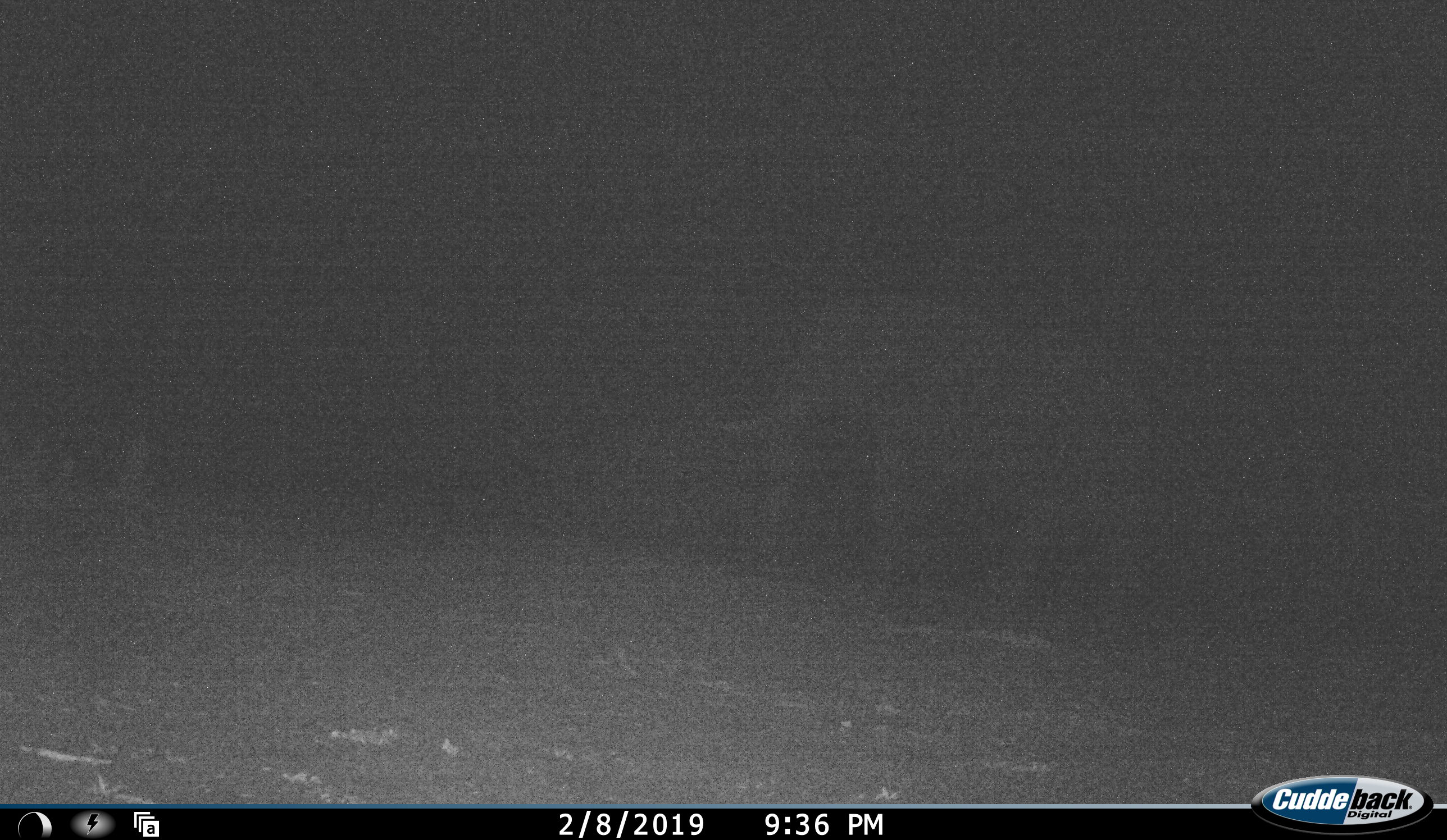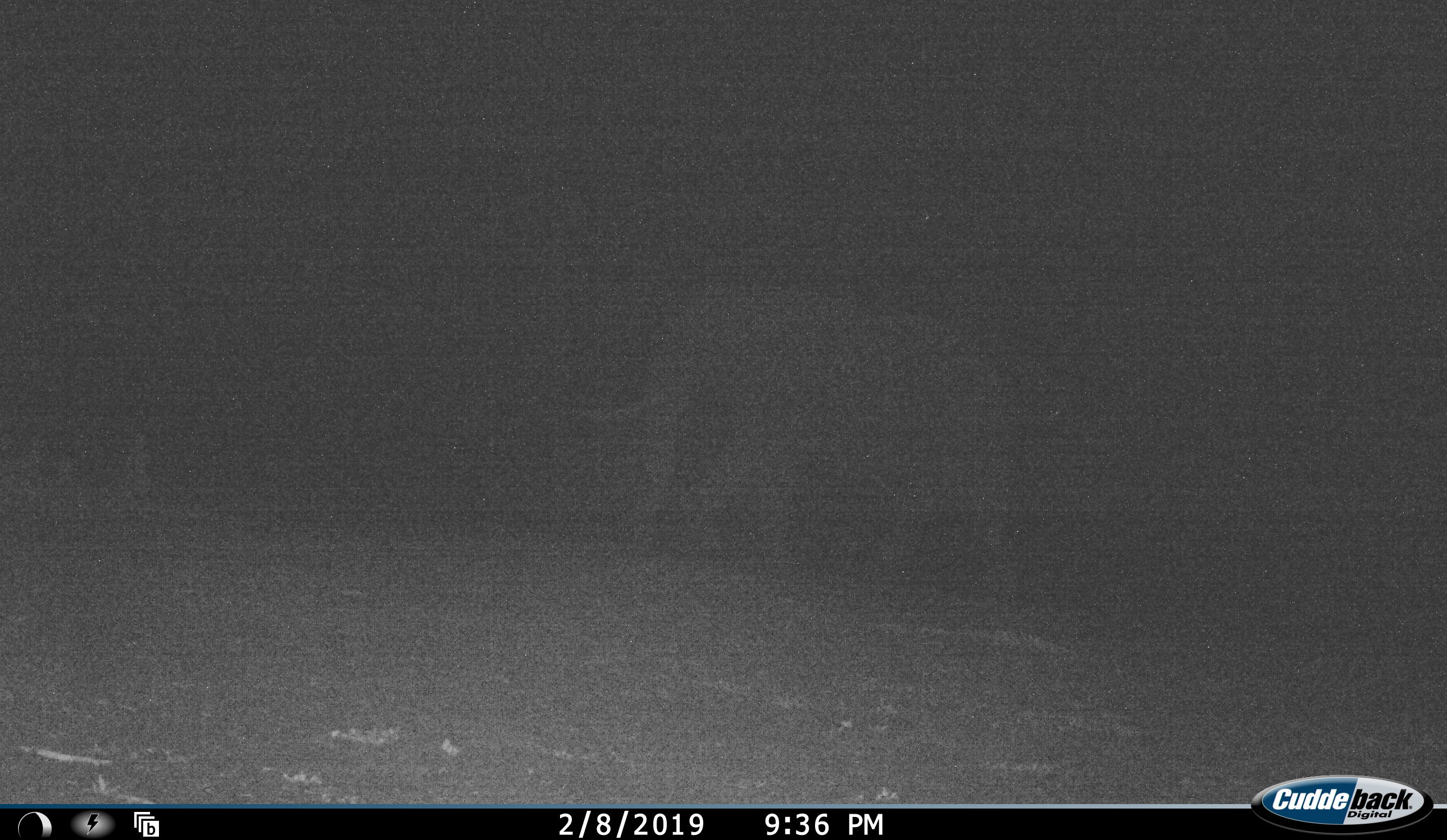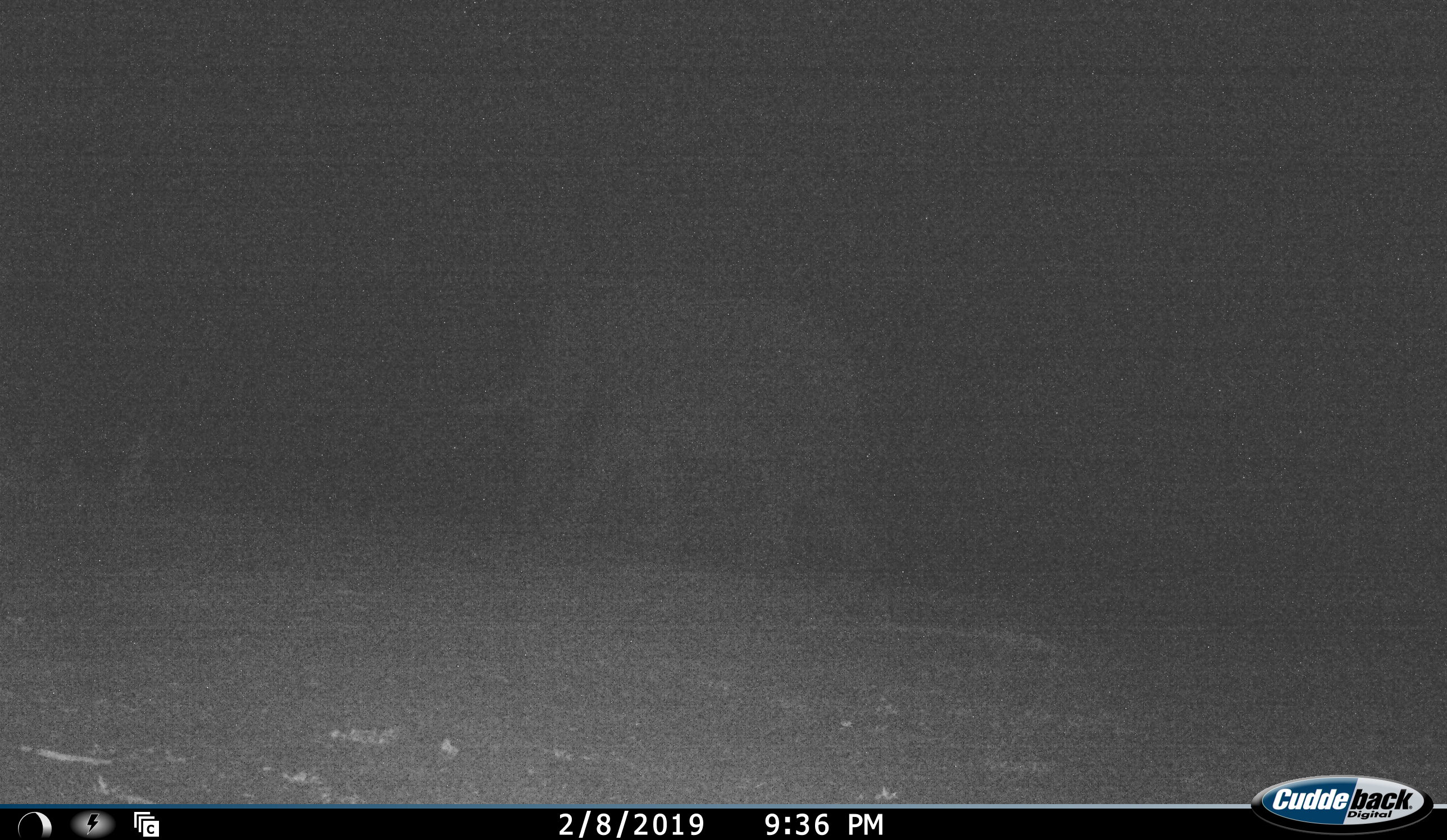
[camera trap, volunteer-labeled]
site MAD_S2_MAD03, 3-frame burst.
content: unidentified animal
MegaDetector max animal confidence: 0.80